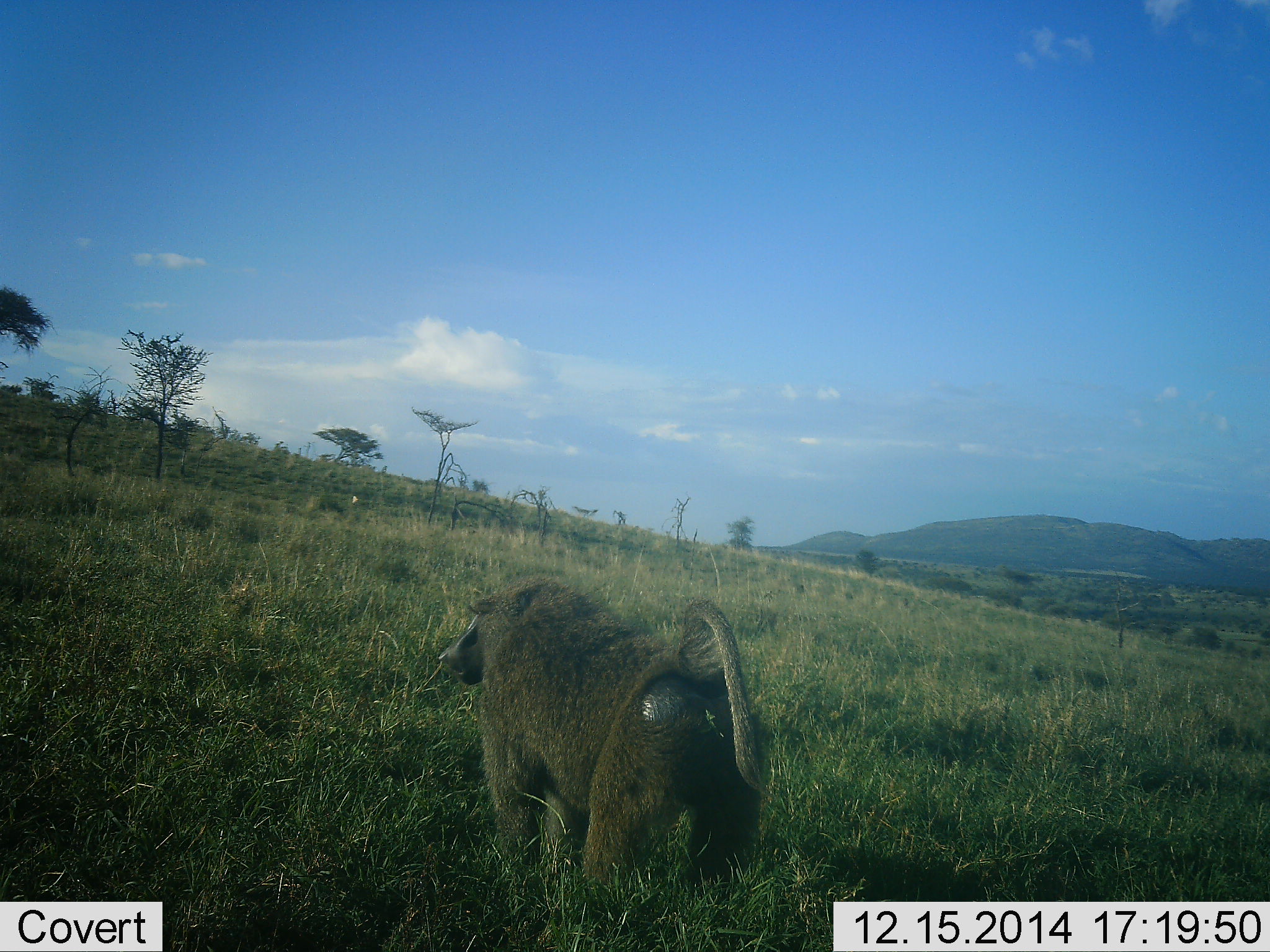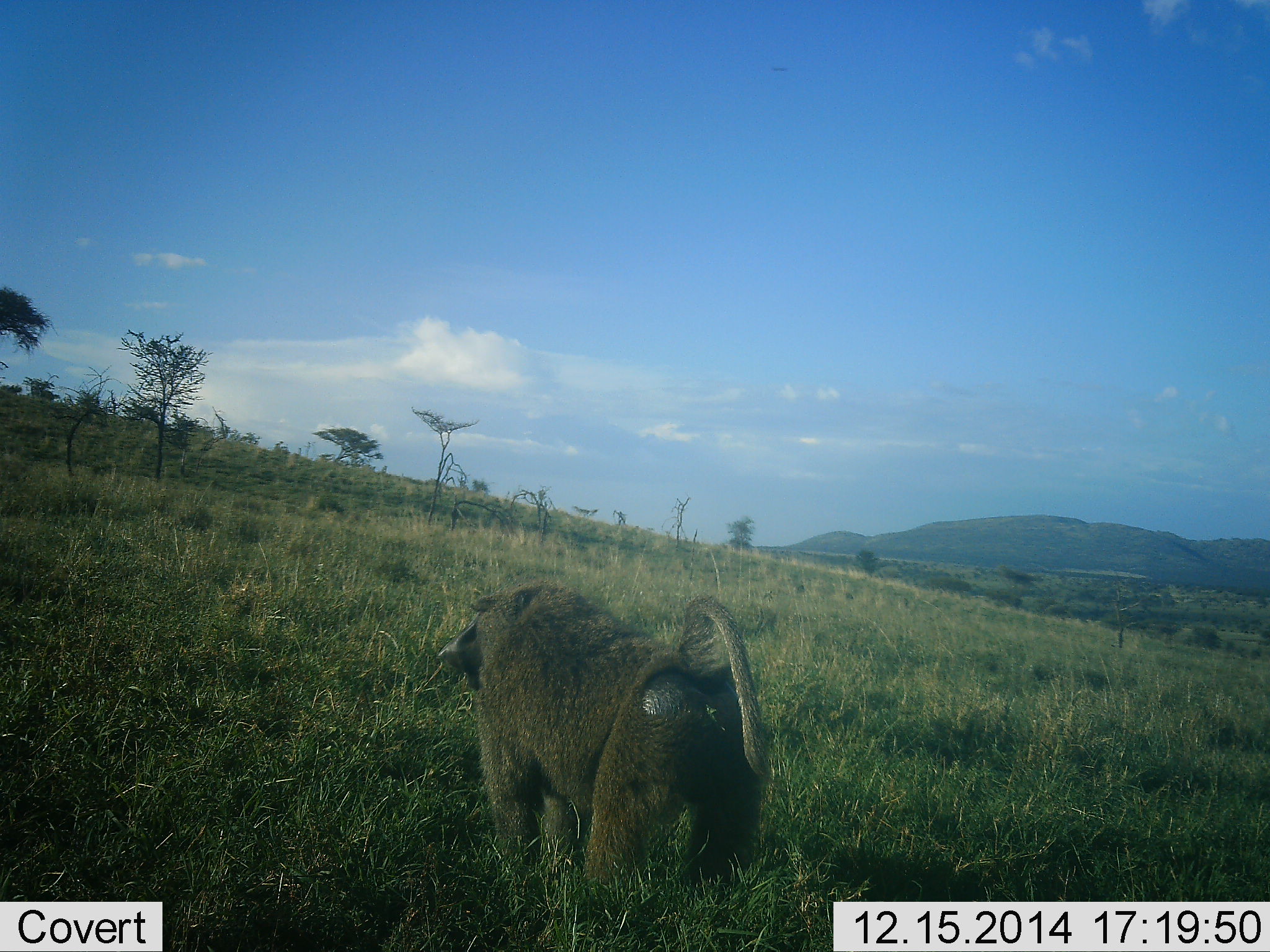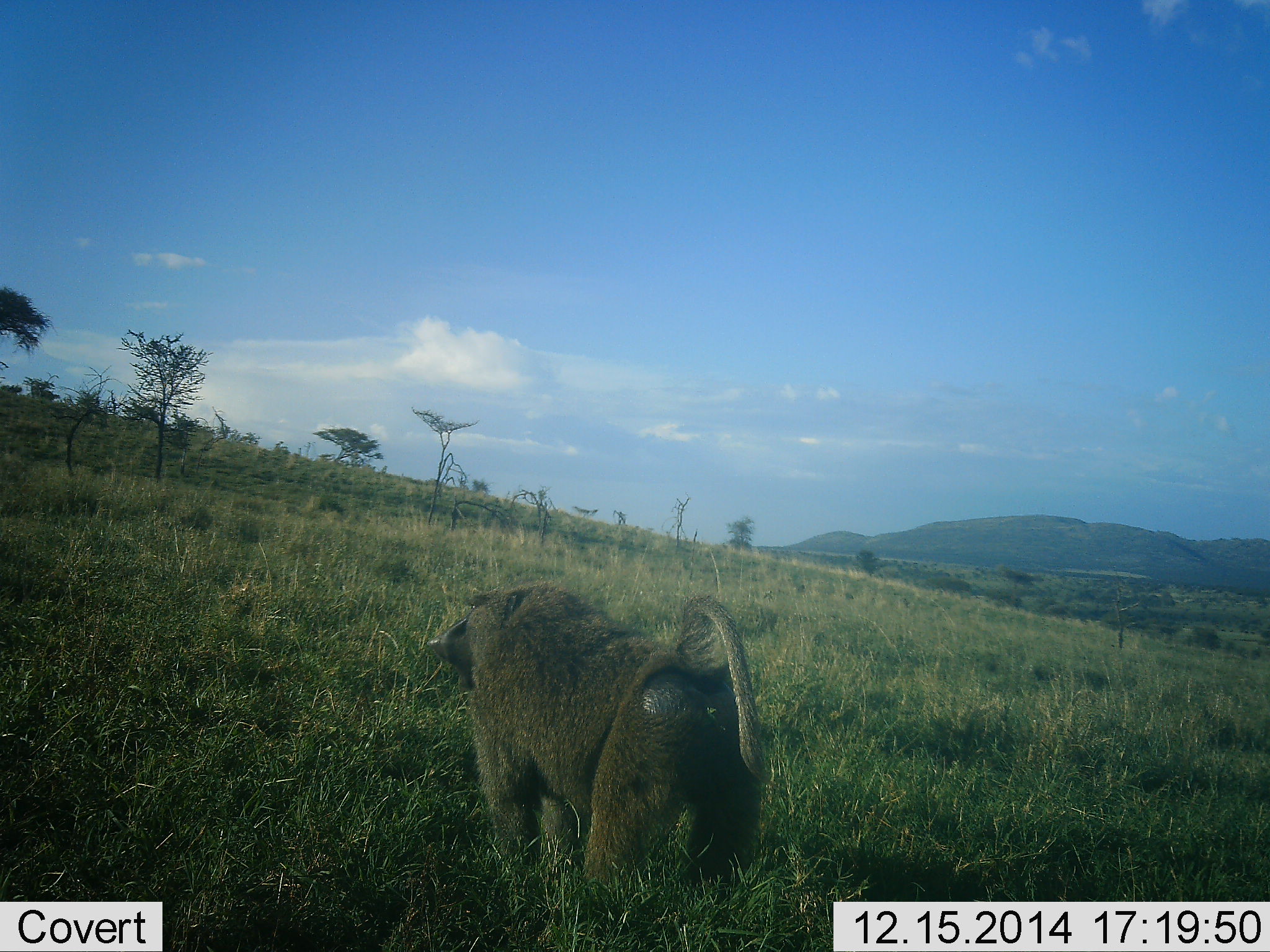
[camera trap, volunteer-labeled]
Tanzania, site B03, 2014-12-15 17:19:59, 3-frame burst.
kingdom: Animalia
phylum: Chordata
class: Mammalia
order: Primates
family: Cercopithecidae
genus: Papio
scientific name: Papio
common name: baboon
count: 1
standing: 80%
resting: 0%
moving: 10%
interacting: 10%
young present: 0%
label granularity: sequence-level